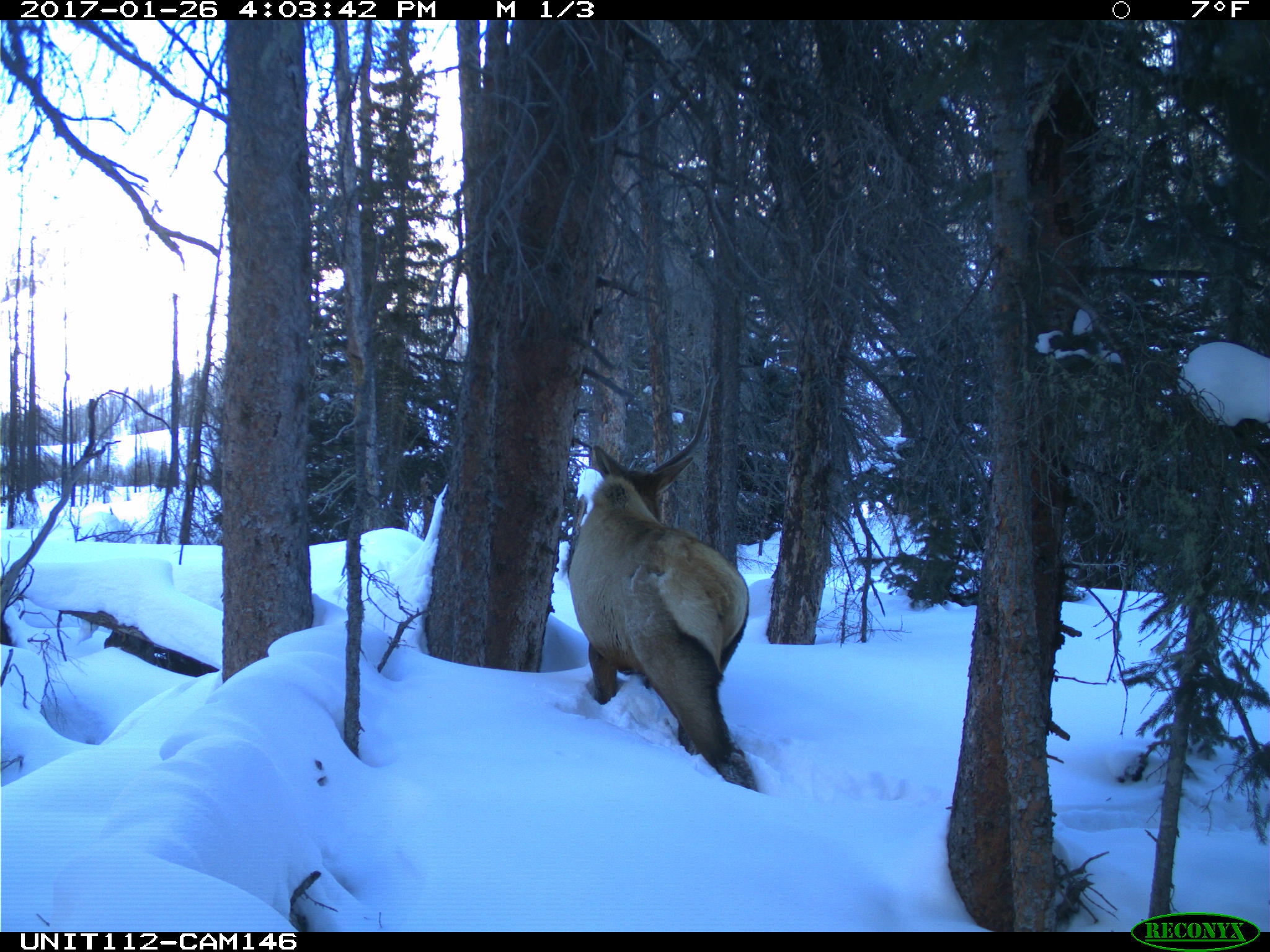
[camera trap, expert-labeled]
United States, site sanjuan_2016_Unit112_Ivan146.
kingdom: Animalia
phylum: Chordata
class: Mammalia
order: Artiodactyla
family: Cervidae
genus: Cervus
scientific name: Cervus elaphus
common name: red deer